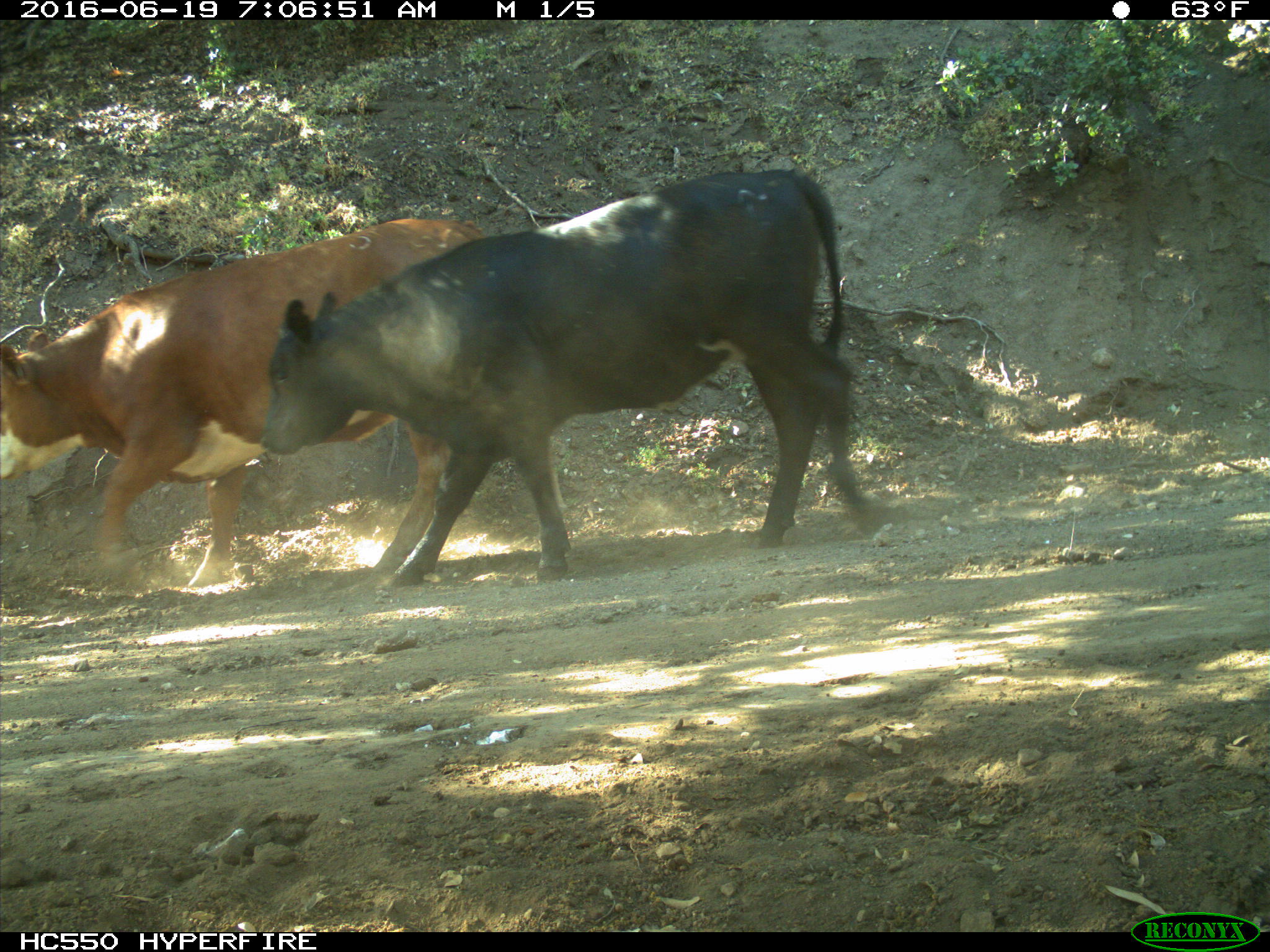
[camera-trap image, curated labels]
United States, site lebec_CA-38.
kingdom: Animalia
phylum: Chordata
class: Mammalia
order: Artiodactyla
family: Bovidae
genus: Bos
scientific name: Bos taurus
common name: domestic cow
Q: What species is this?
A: Bos taurus (domestic cow).